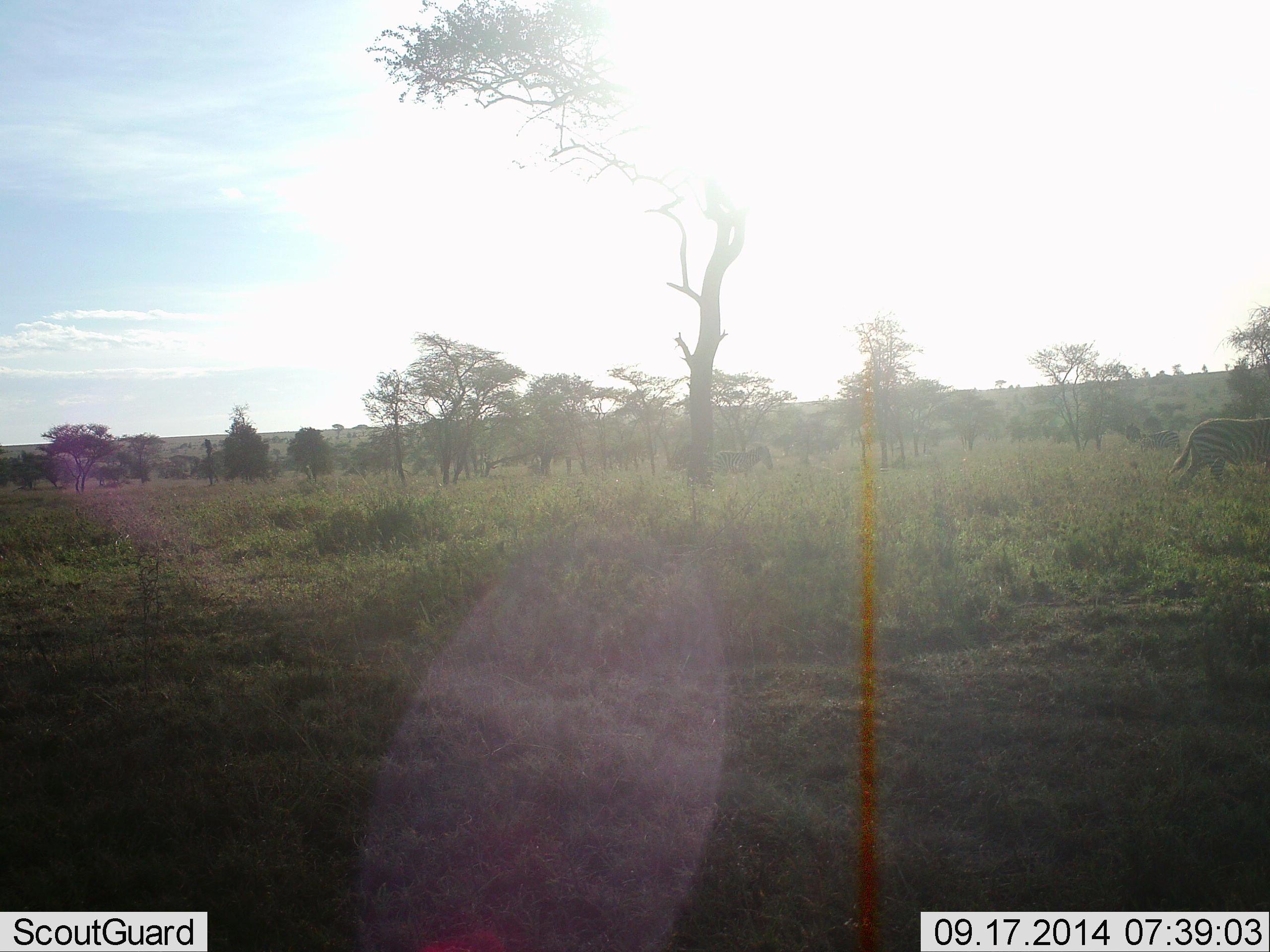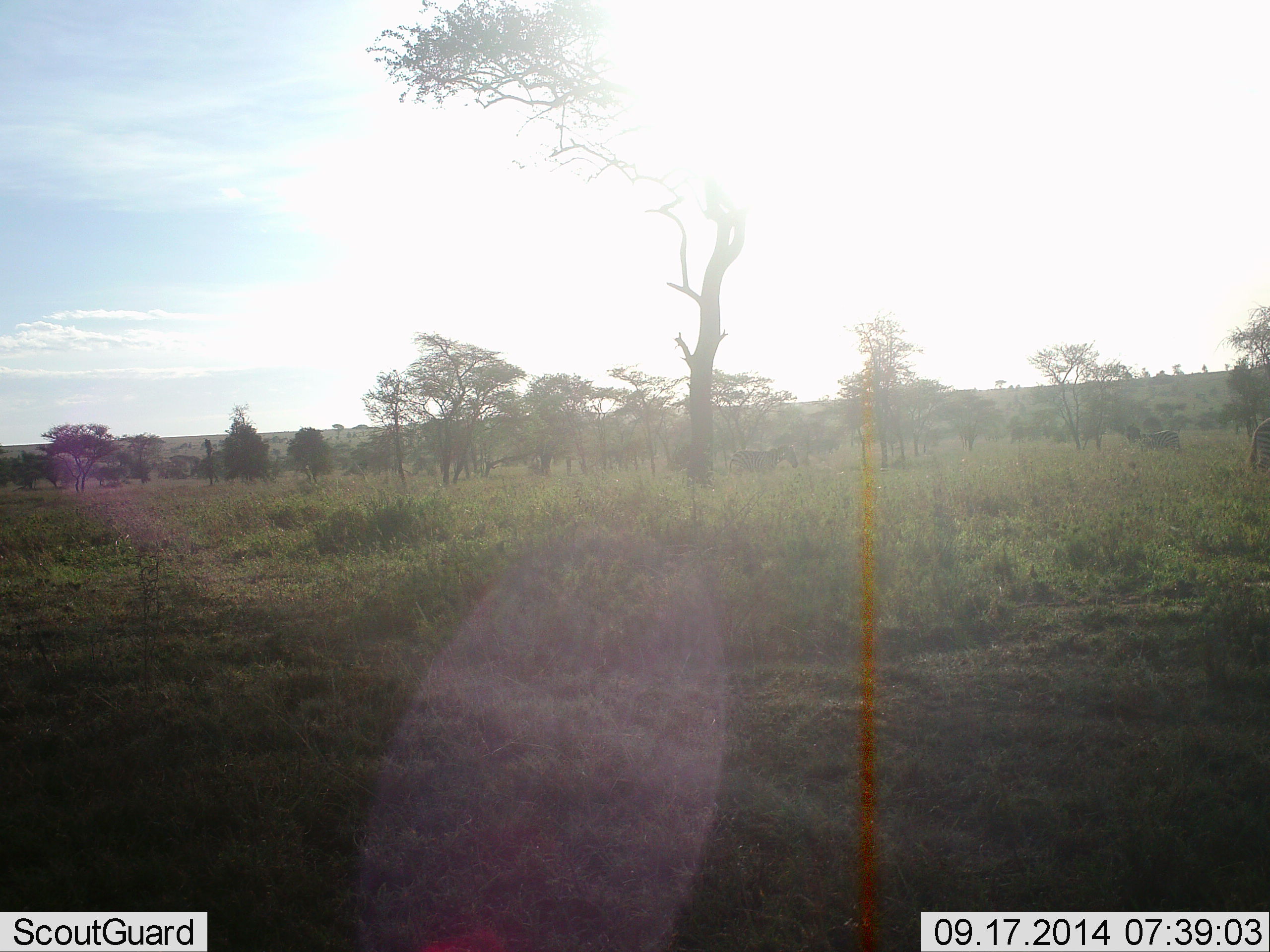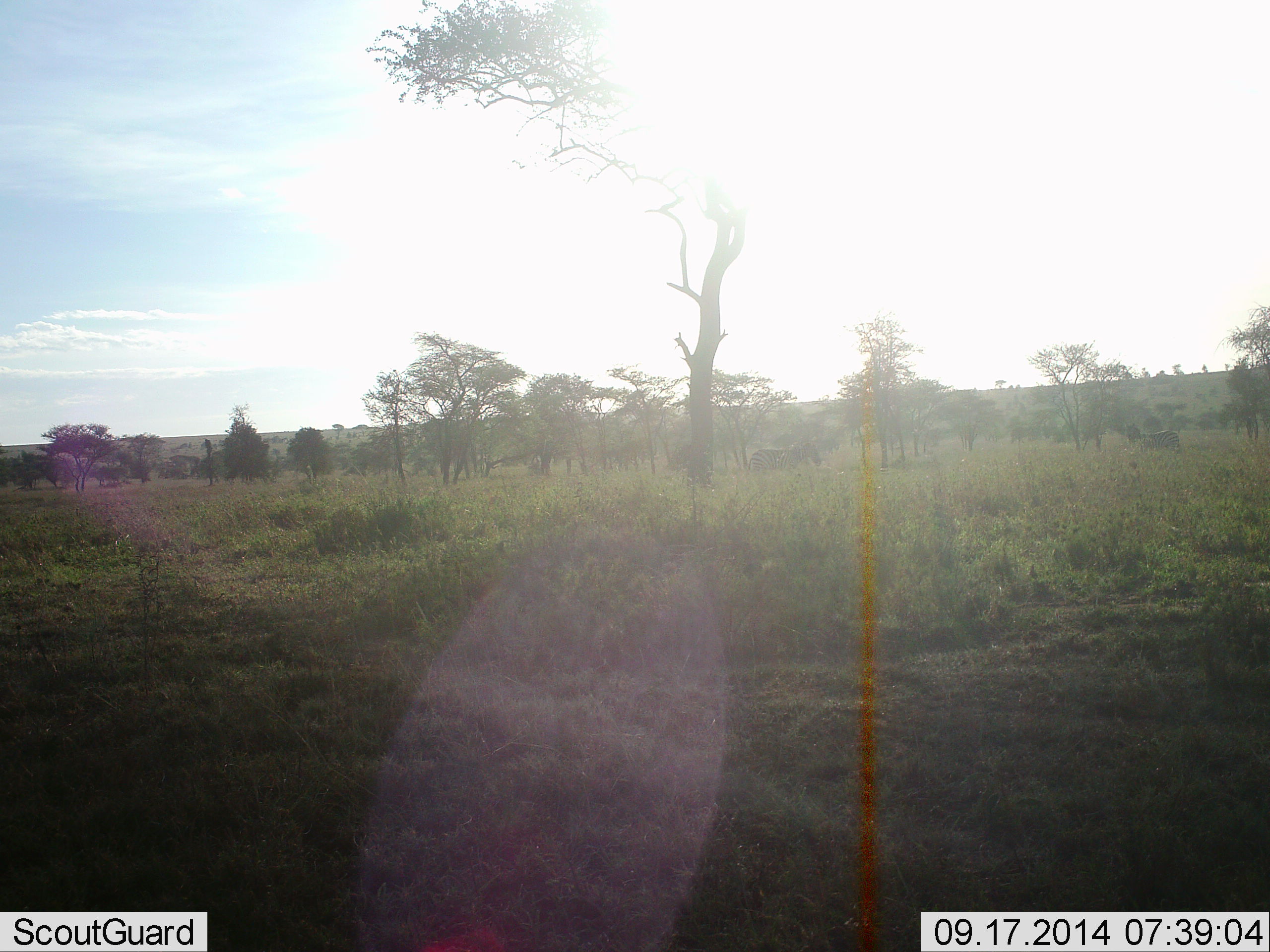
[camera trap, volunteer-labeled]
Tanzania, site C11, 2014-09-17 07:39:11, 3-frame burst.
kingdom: Animalia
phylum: Chordata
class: Mammalia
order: Perissodactyla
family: Equidae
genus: Equus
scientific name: Equus quagga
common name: plains zebra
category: zebra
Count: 2.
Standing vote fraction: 10%.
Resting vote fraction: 0%.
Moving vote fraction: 100%.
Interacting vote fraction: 0%.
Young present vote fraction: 0%.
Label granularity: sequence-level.